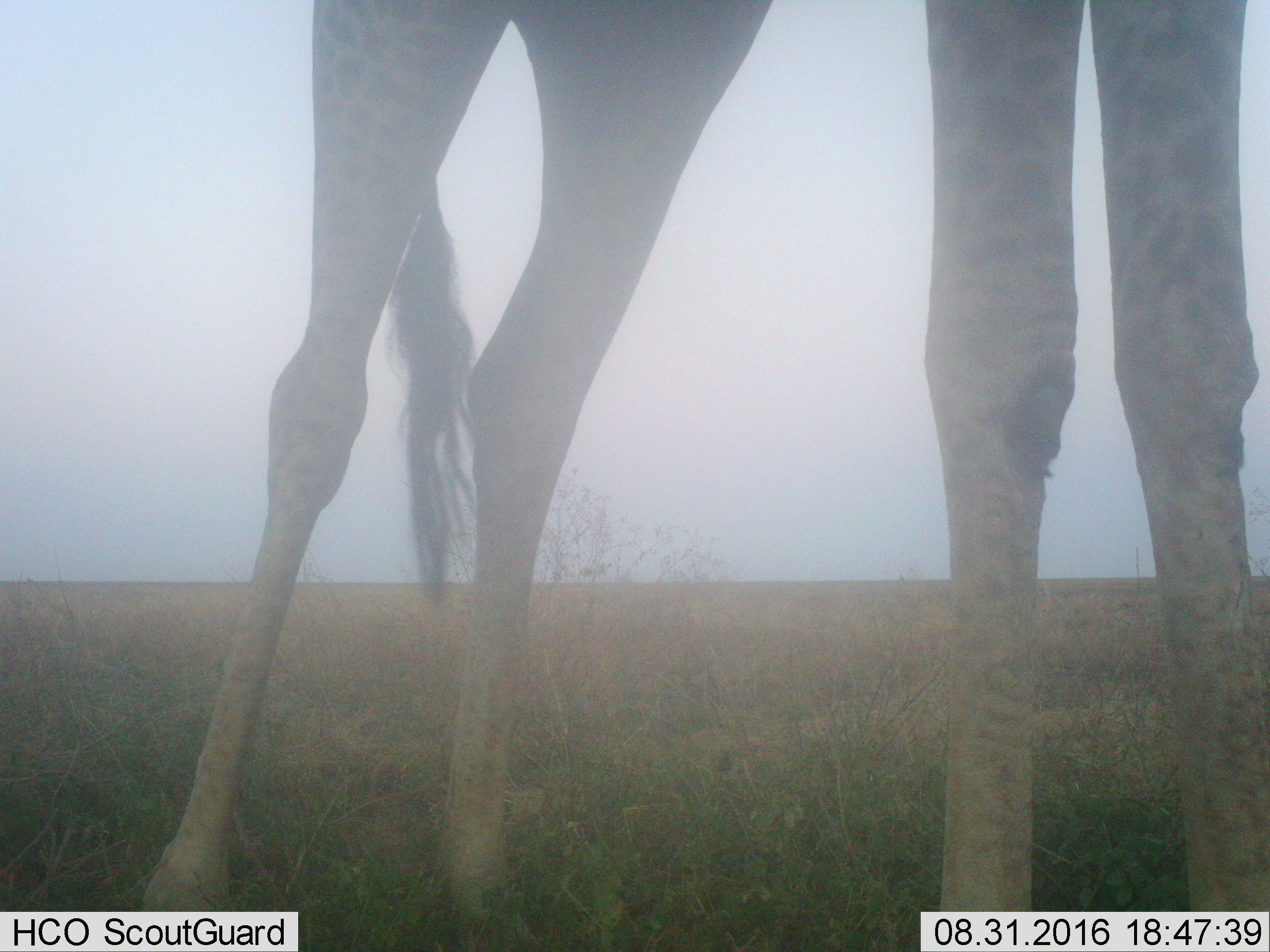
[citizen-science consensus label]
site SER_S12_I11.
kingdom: Animalia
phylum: Chordata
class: Mammalia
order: Artiodactyla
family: Giraffidae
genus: Giraffa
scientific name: Giraffa camelopardalis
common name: giraffe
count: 1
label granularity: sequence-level